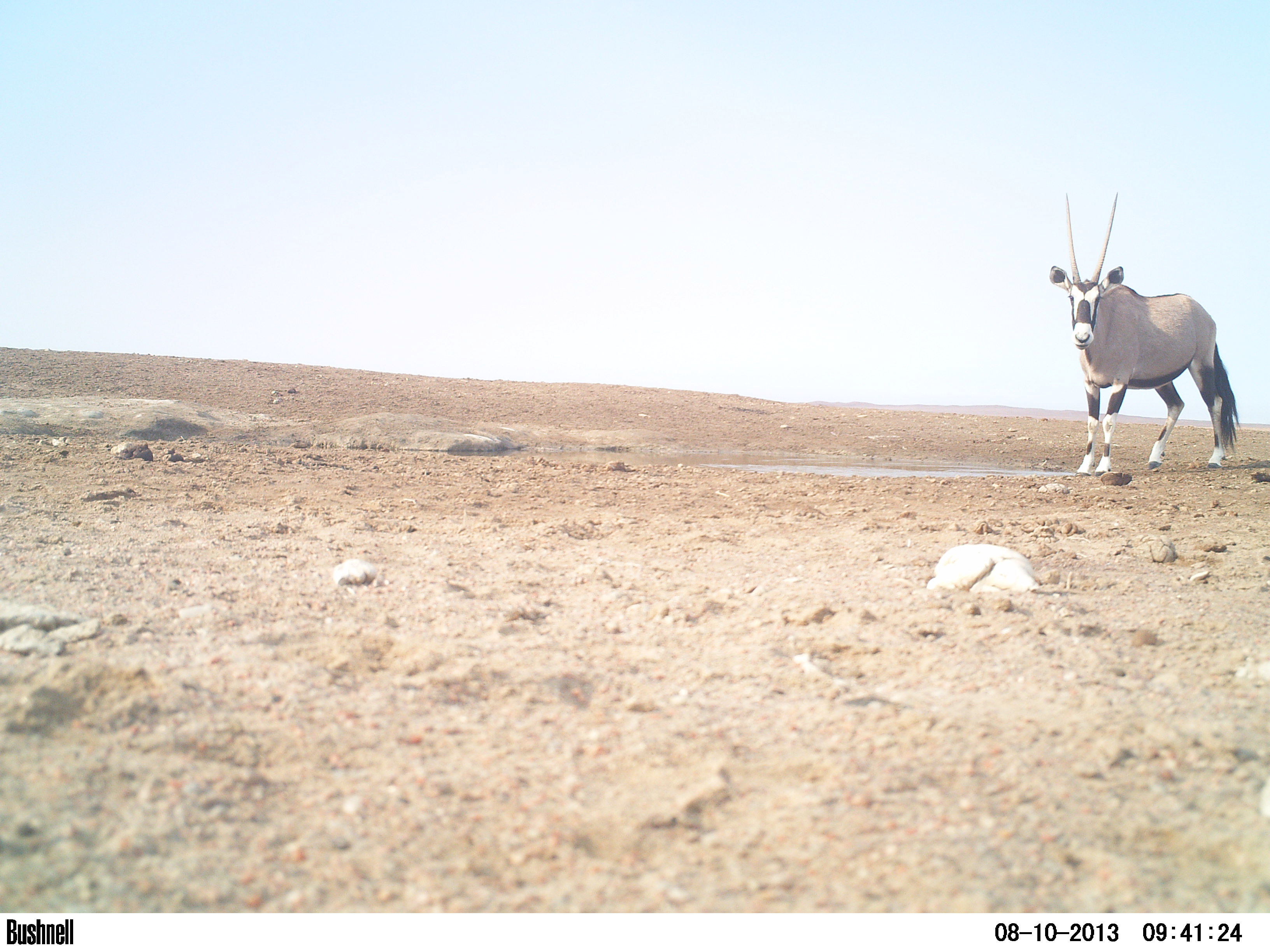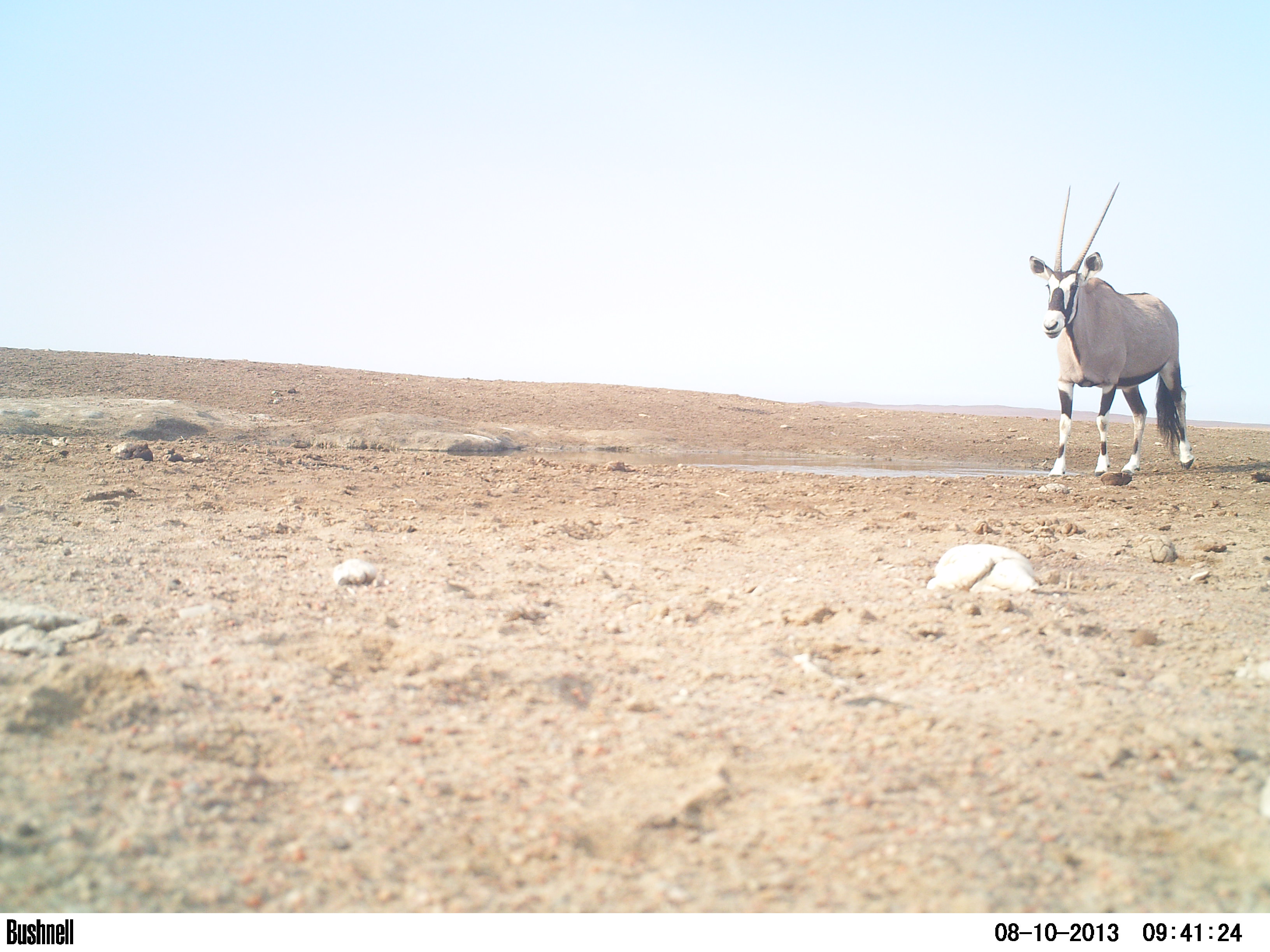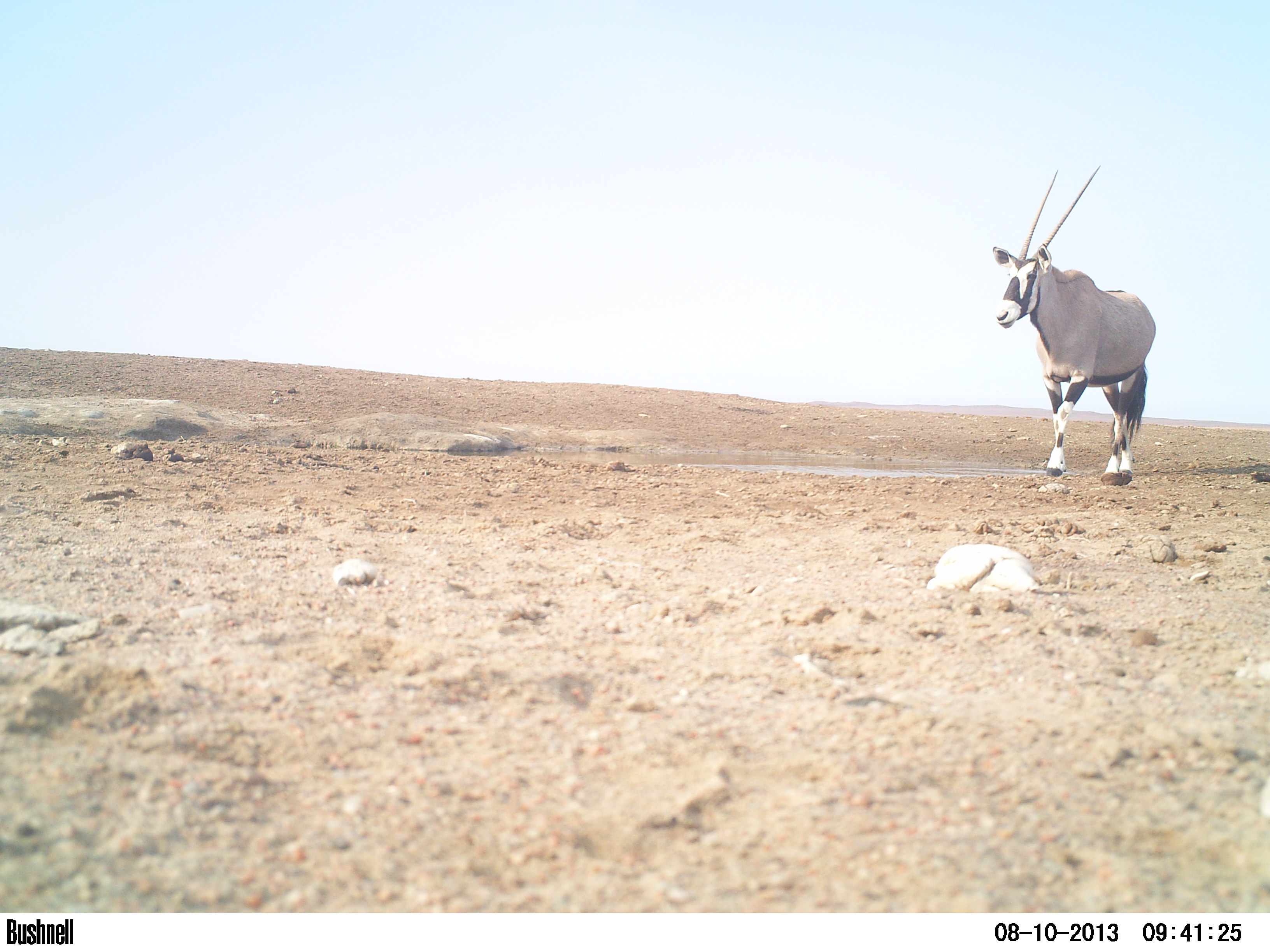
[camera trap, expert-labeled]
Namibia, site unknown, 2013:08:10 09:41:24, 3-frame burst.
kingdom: Animalia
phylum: Chordata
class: Mammalia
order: Artiodactyla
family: Bovidae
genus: Oryx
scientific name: Oryx gazella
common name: gemsbok